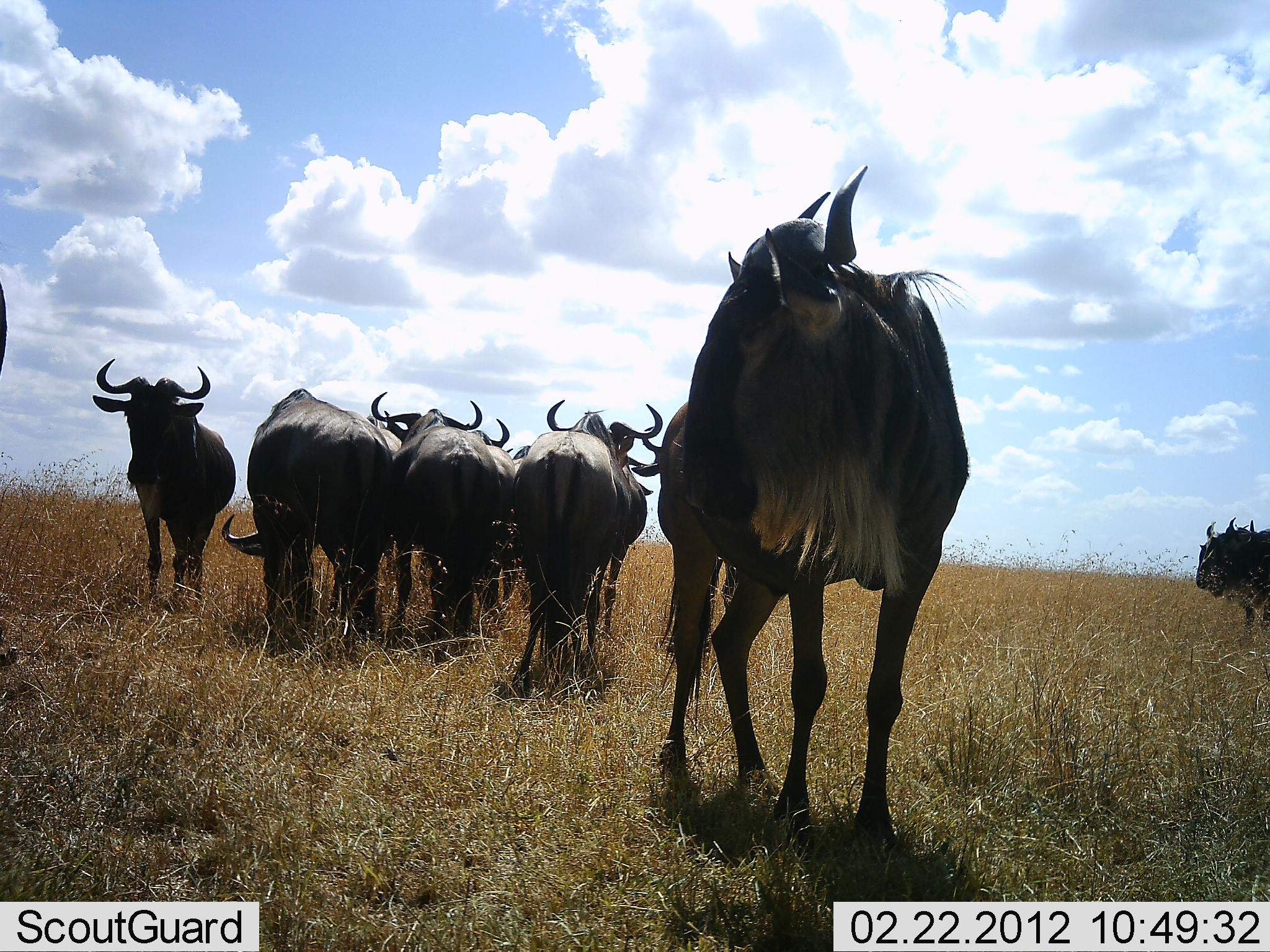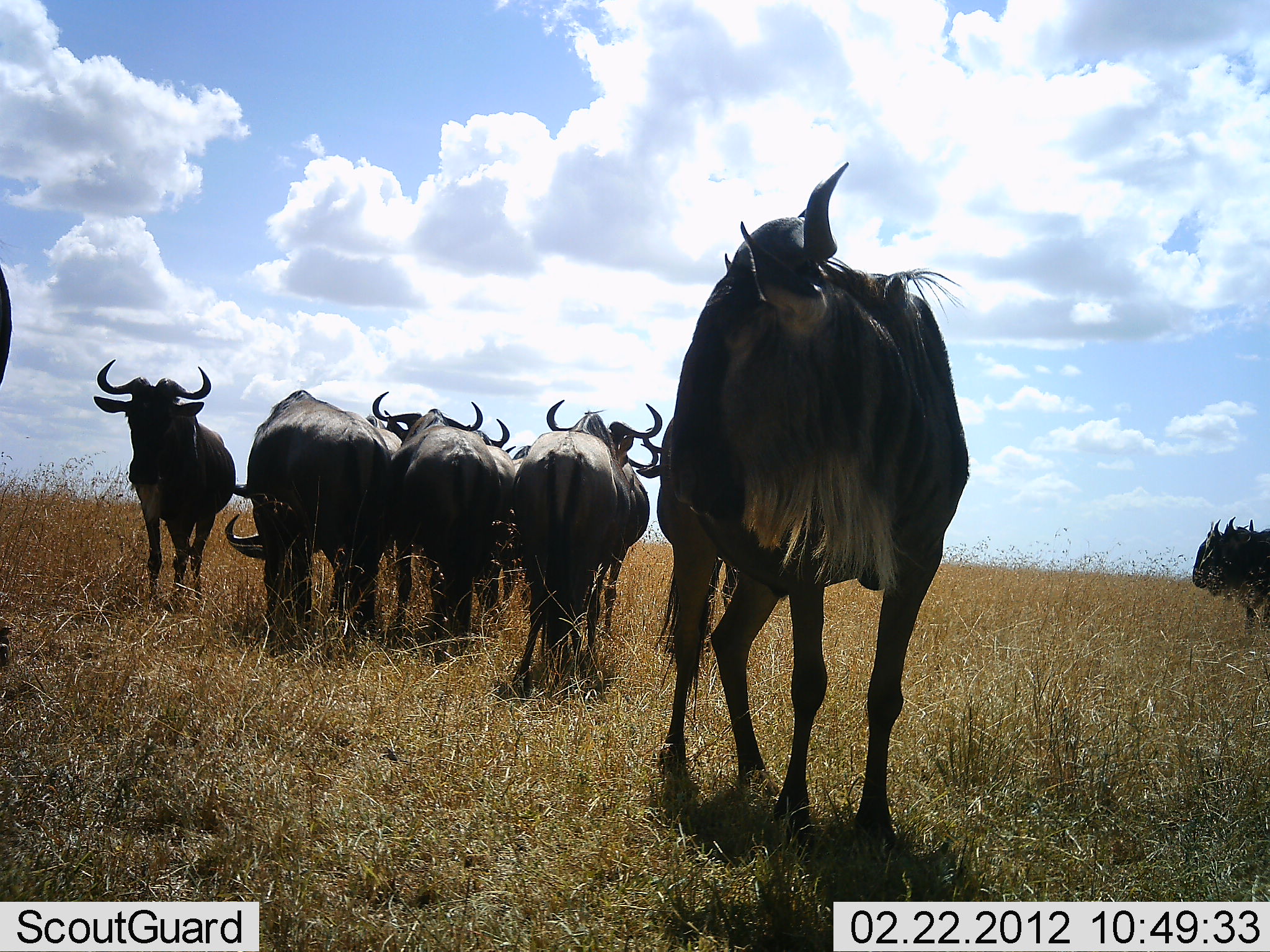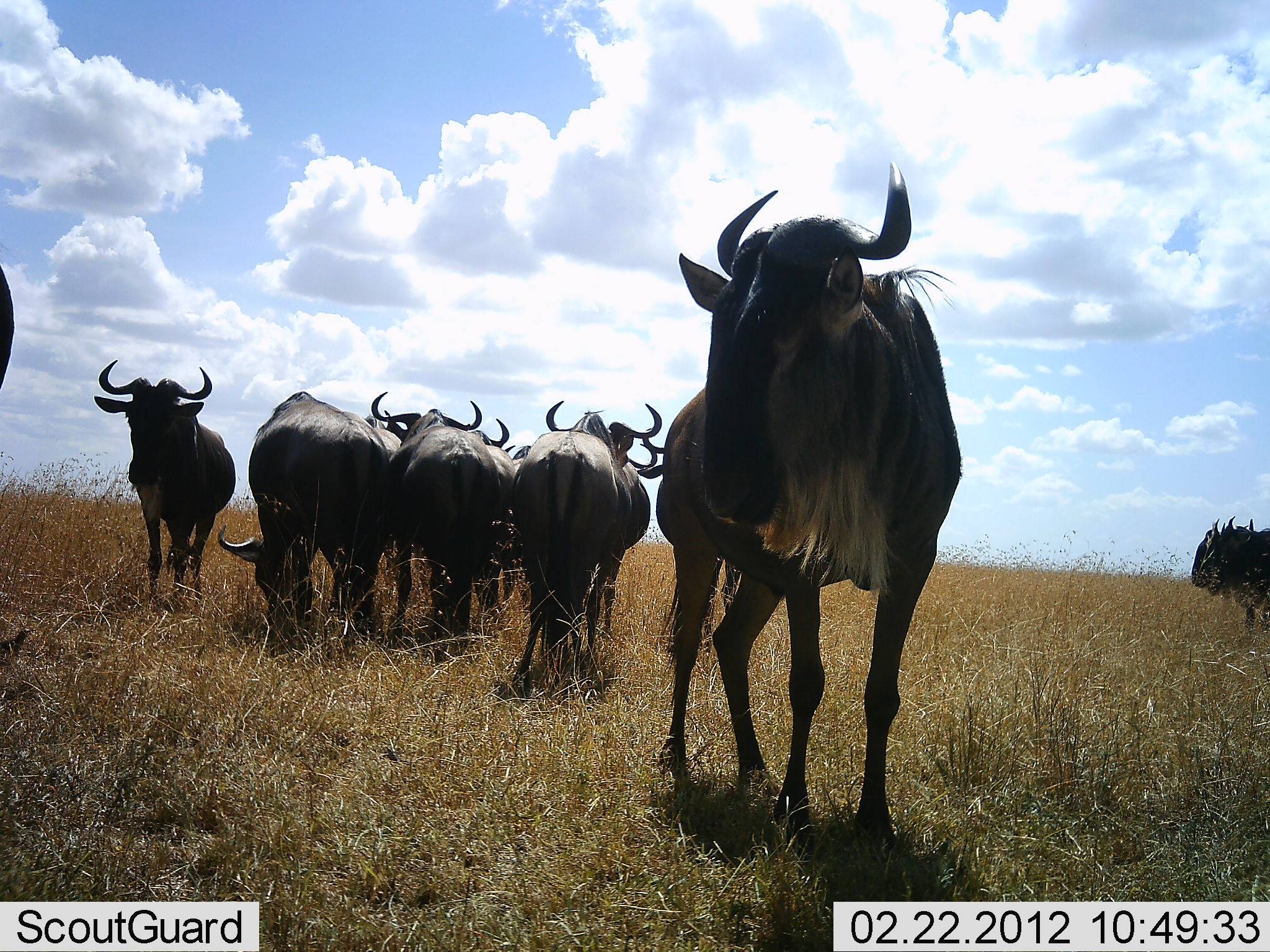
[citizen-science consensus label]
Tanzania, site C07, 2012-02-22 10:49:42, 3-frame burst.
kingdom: Animalia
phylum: Chordata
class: Mammalia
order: Artiodactyla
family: Bovidae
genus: Connochaetes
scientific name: Connochaetes taurinus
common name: blue wildebeest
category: wildebeest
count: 10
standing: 75%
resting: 17%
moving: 12%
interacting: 8%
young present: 0%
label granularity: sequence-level